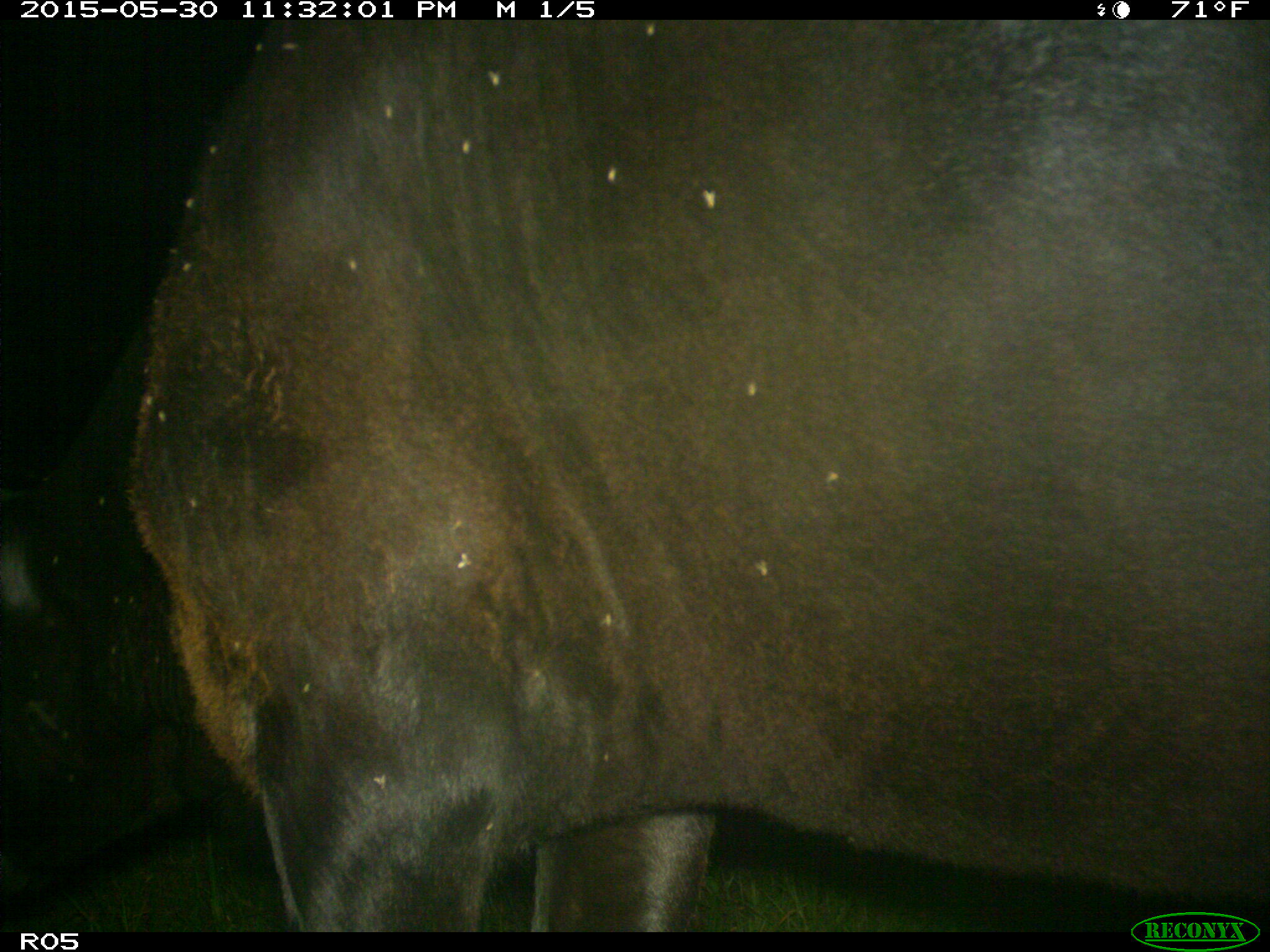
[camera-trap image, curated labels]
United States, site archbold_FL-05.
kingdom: Animalia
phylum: Chordata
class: Mammalia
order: Artiodactyla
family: Bovidae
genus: Bos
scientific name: Bos taurus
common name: domestic cow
Bos taurus (domestic cow).